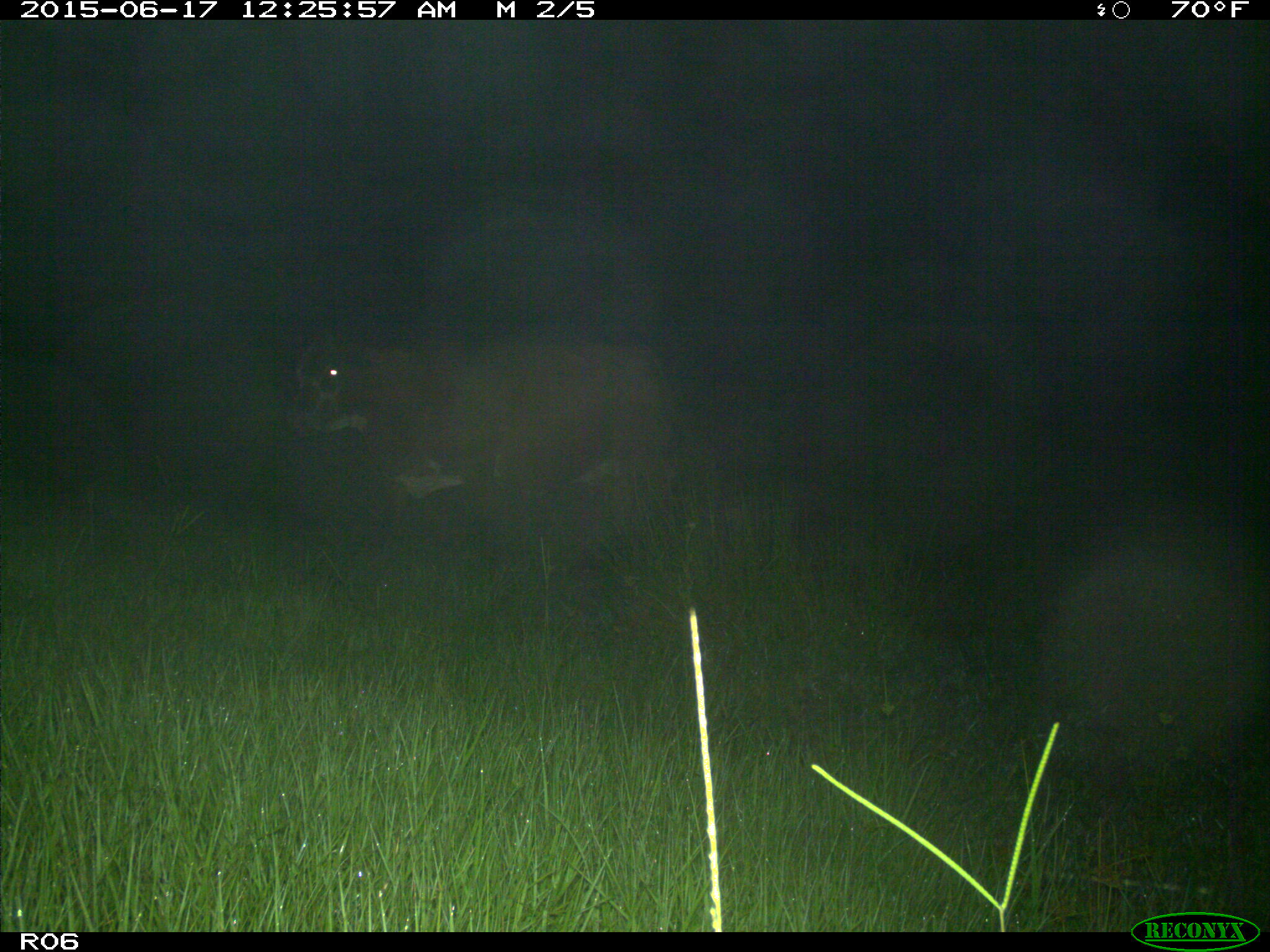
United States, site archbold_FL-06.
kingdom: Animalia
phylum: Chordata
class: Mammalia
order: Artiodactyla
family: Bovidae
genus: Bos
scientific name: Bos taurus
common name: domestic cow